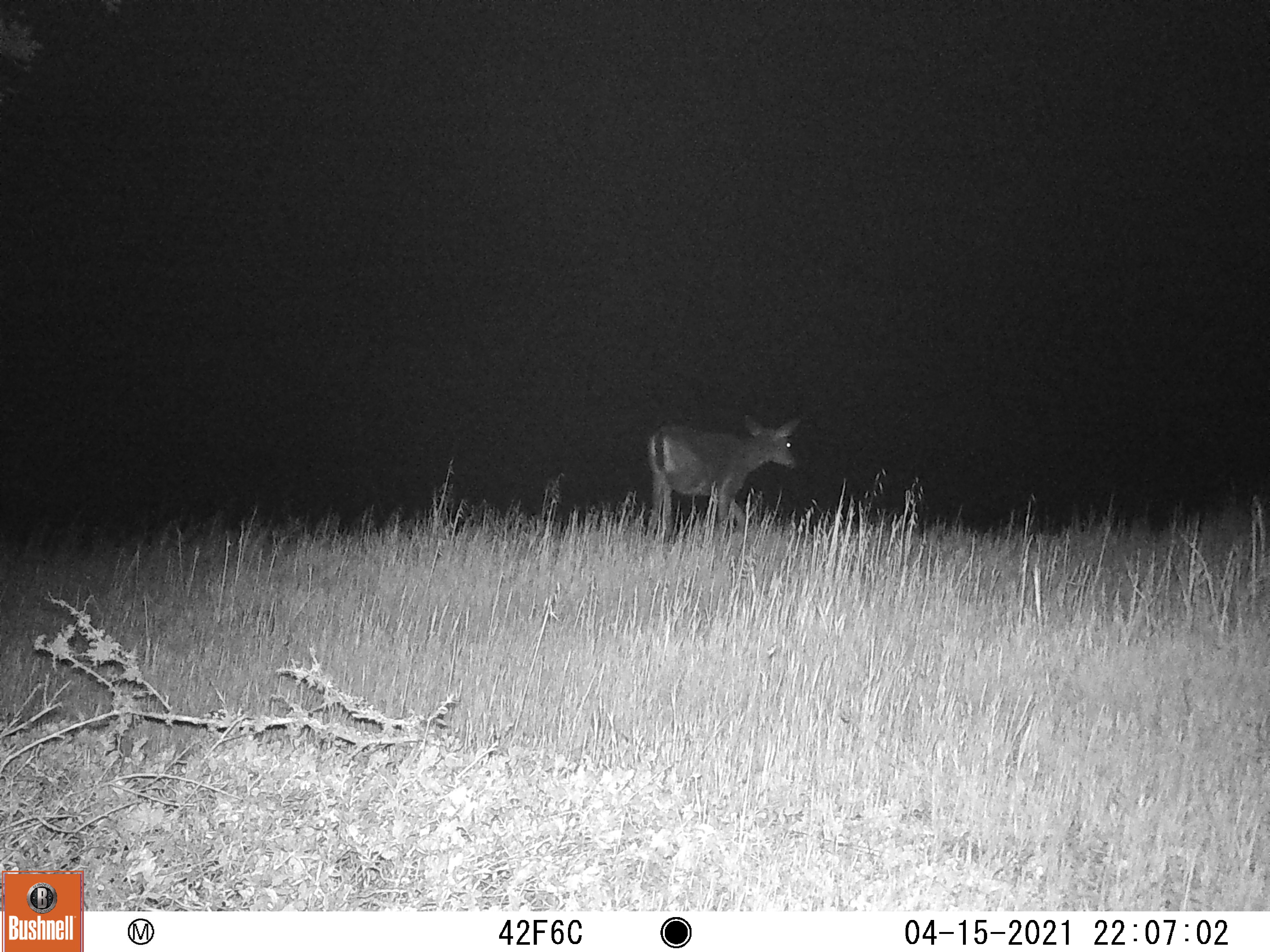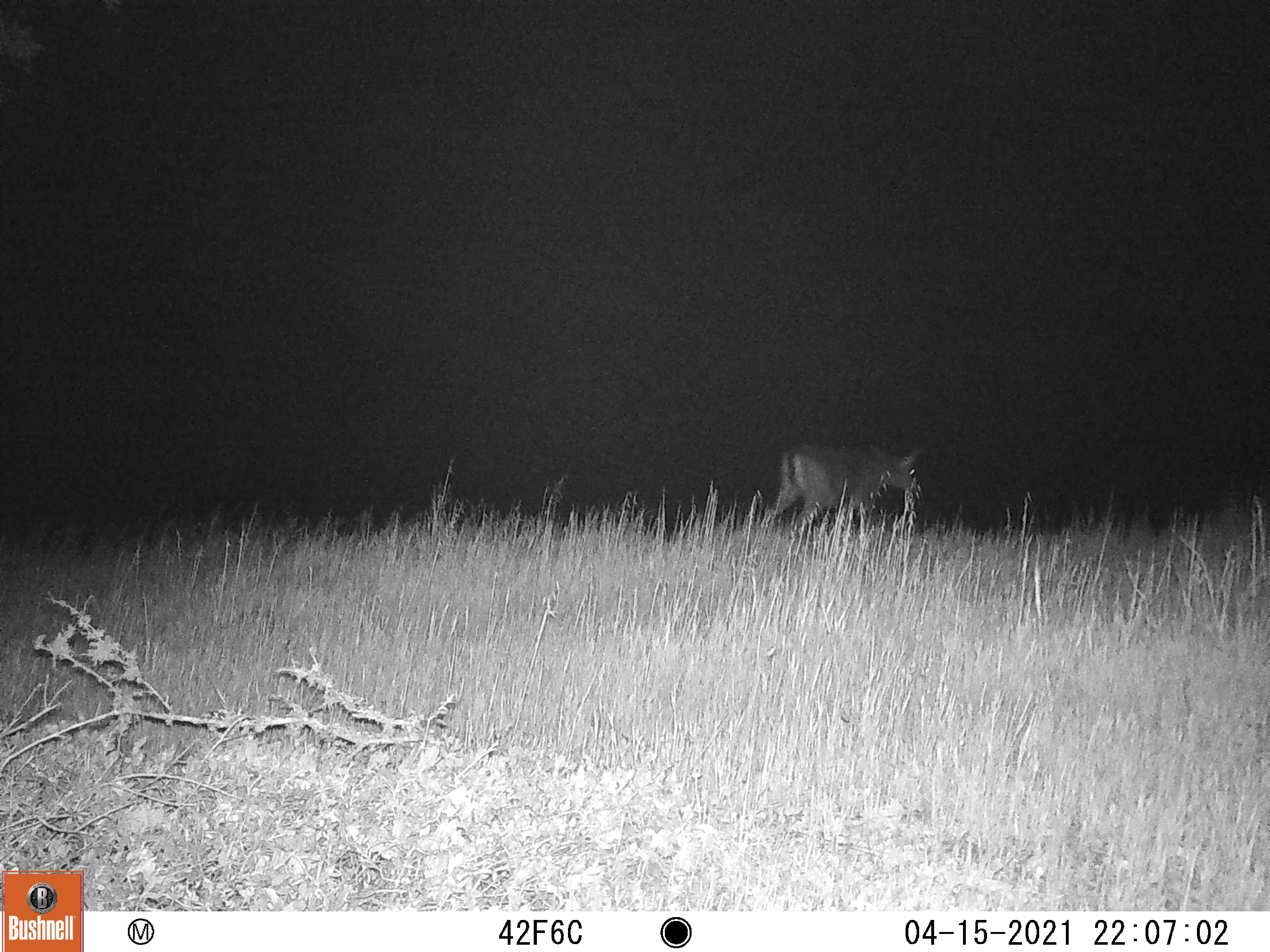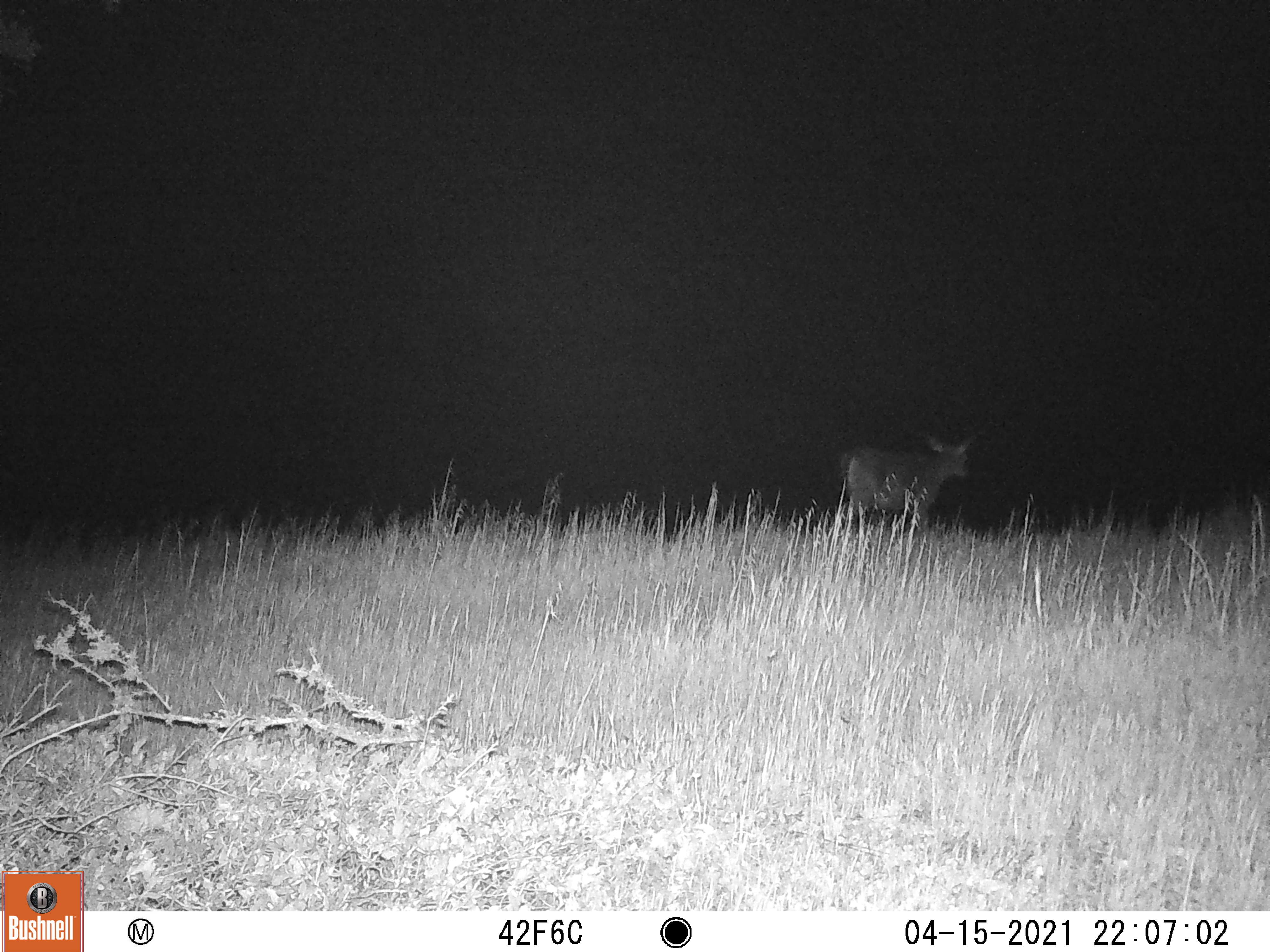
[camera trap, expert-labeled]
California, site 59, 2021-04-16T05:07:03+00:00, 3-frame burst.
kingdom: Animalia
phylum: Chordata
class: Mammalia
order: Artiodactyla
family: Cervidae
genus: Odocoileus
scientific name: Odocoileus hemionus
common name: mule deer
Mule deer (Odocoileus hemionus).